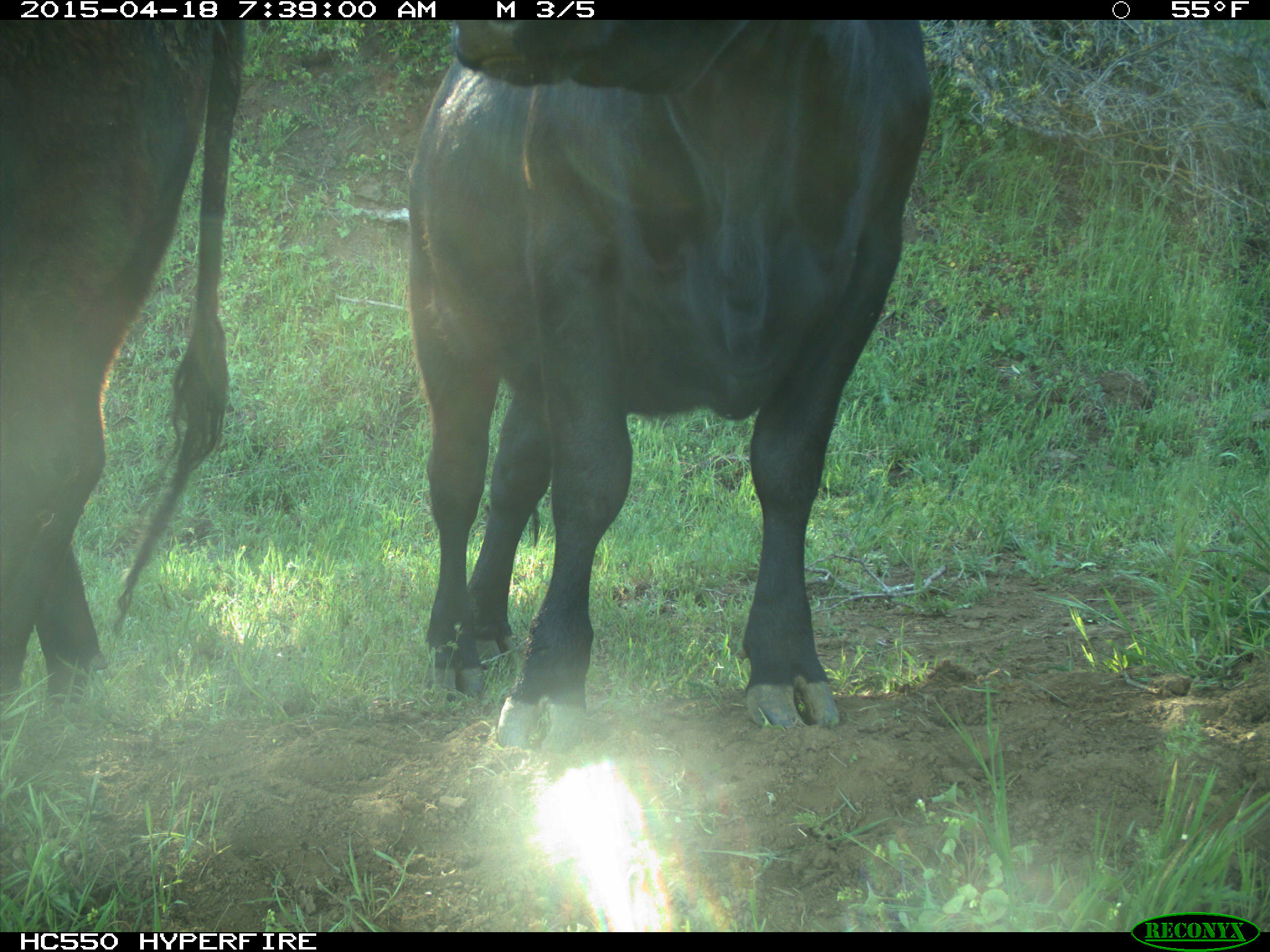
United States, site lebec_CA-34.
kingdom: Animalia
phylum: Chordata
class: Mammalia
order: Artiodactyla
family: Bovidae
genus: Bos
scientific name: Bos taurus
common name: domestic cow